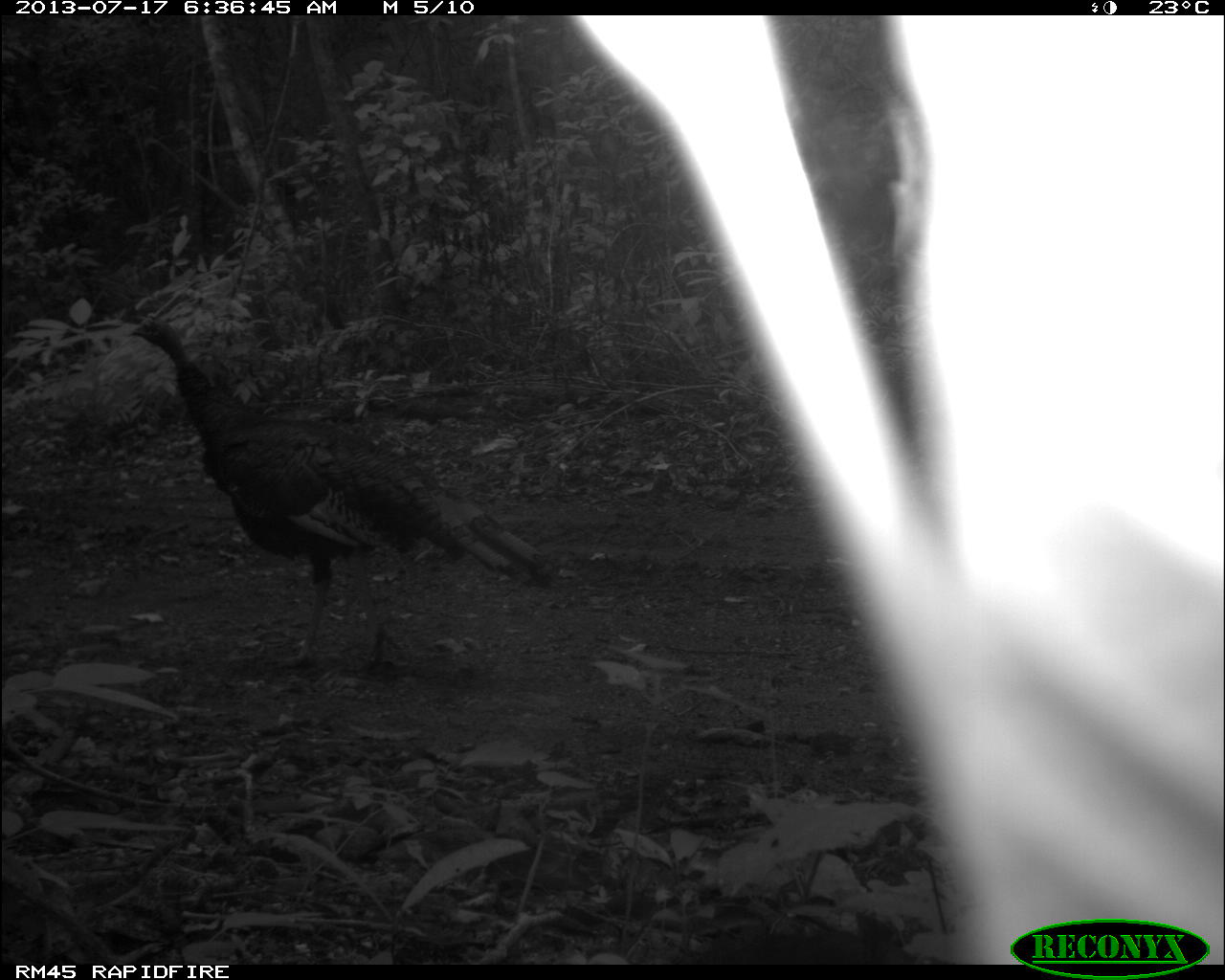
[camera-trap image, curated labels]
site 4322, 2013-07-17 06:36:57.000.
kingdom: Animalia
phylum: Chordata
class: Aves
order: Galliformes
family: Phasianidae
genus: Meleagris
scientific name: Meleagris ocellata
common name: ocellated turkey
Meleagris ocellata (ocellated turkey), count 1, sex male.